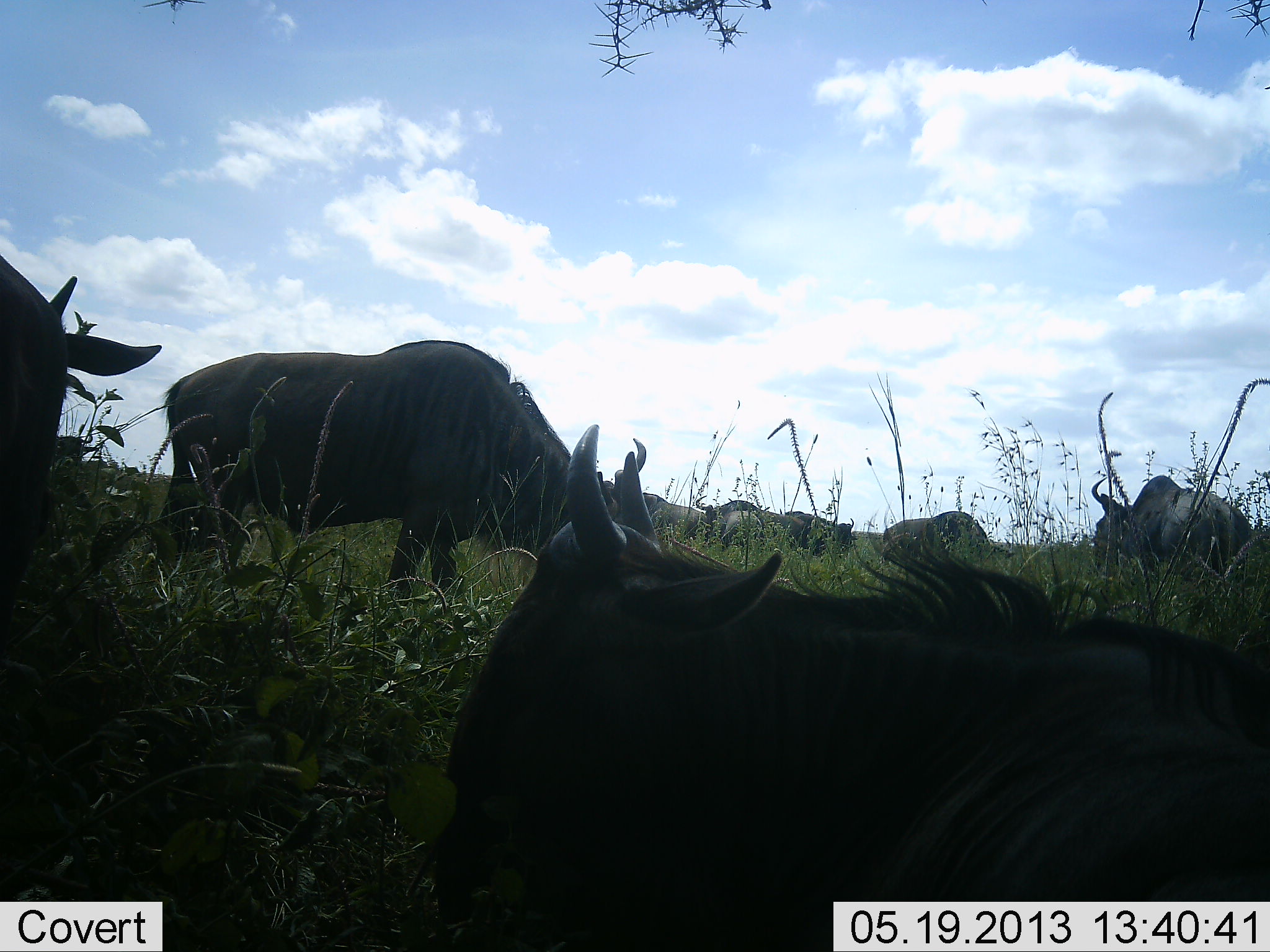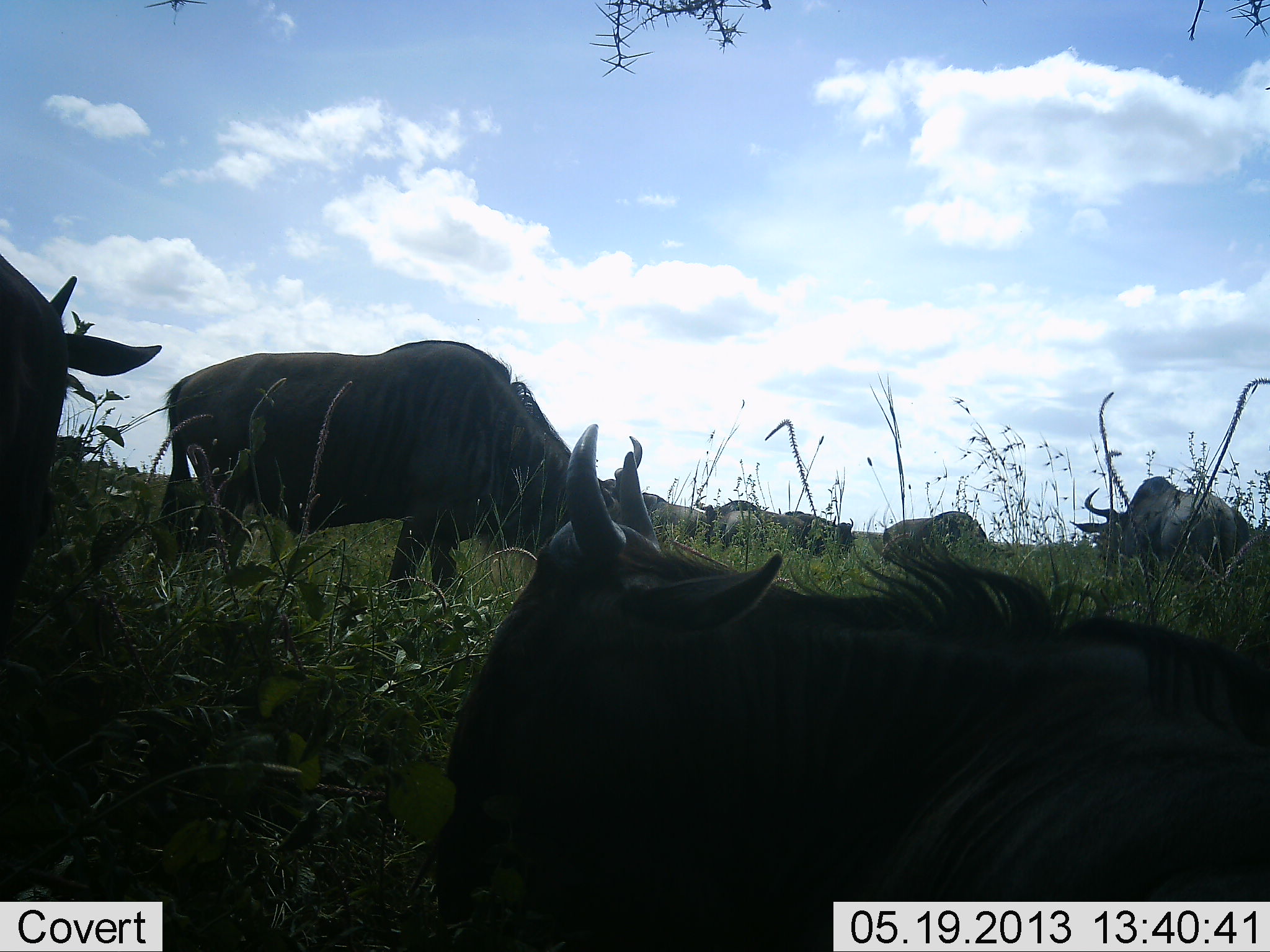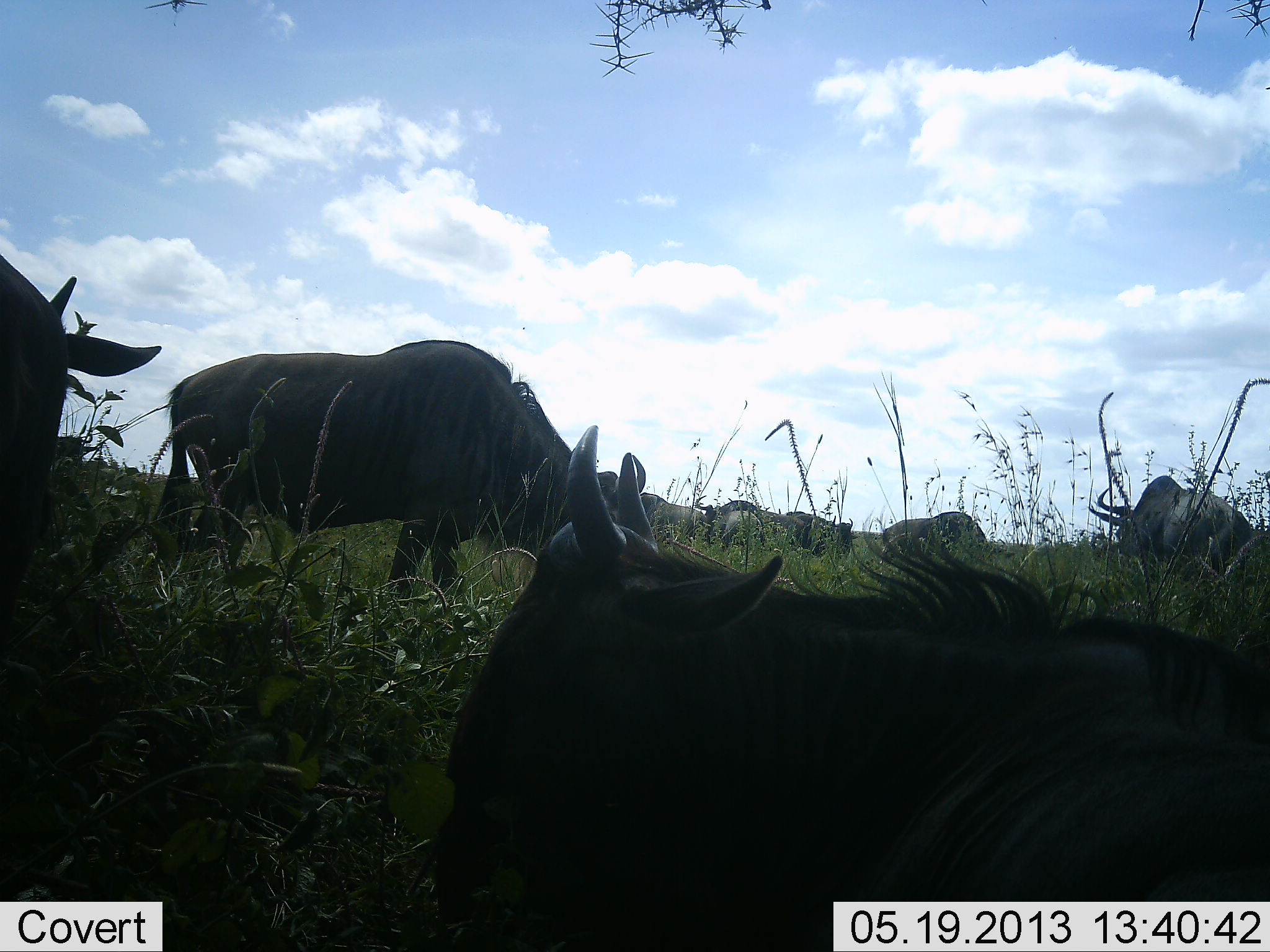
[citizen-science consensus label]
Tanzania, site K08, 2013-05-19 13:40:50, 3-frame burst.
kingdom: Animalia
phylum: Chordata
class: Mammalia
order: Artiodactyla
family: Bovidae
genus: Connochaetes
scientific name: Connochaetes taurinus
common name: blue wildebeest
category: wildebeest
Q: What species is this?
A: Wildebeest (blue wildebeest) (Connochaetes taurinus).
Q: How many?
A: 8.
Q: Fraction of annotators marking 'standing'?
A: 40%.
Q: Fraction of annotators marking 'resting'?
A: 100%.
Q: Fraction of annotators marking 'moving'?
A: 0%.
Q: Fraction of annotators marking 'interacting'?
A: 0%.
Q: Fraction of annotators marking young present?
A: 0%.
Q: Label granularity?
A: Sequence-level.